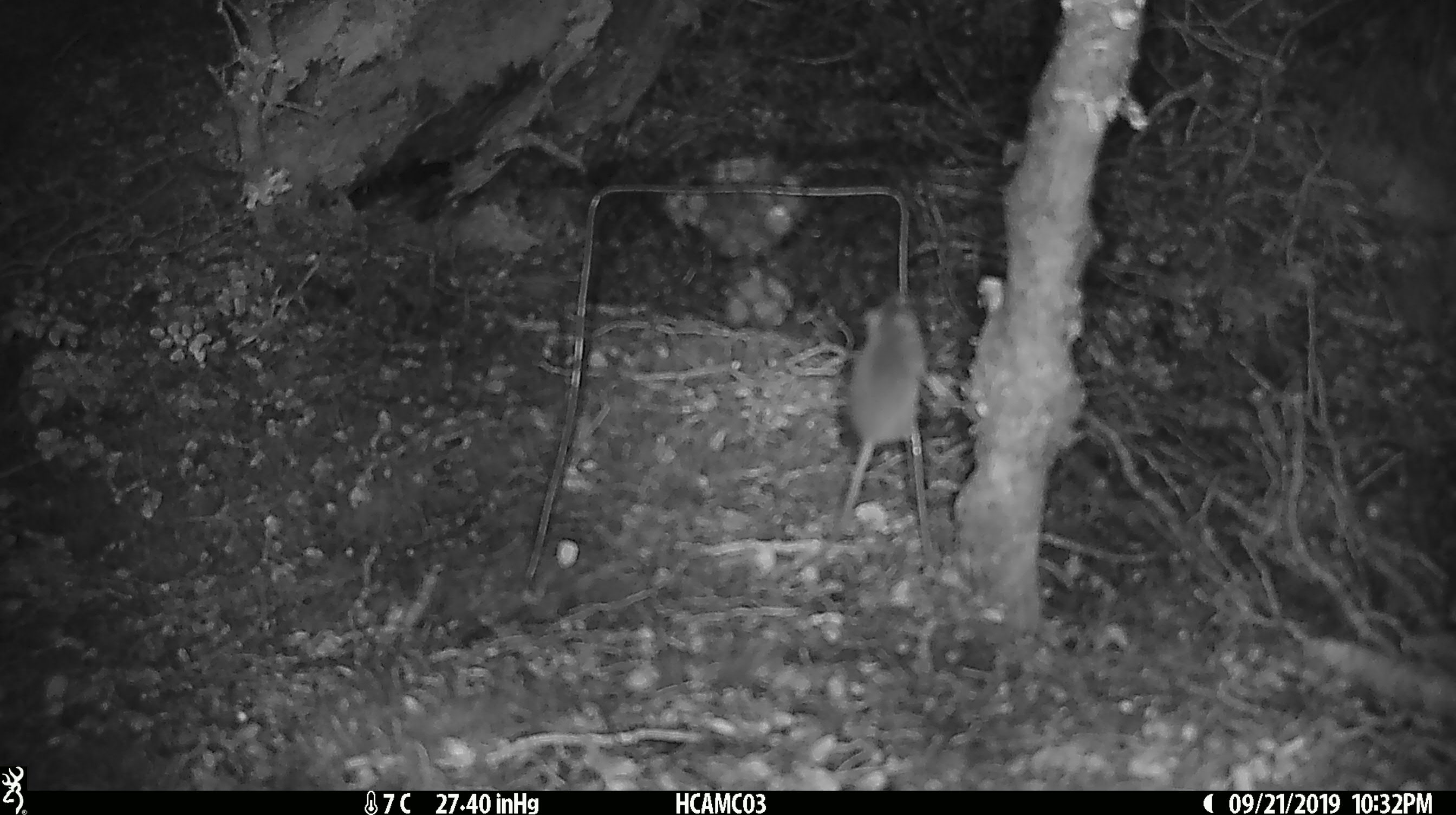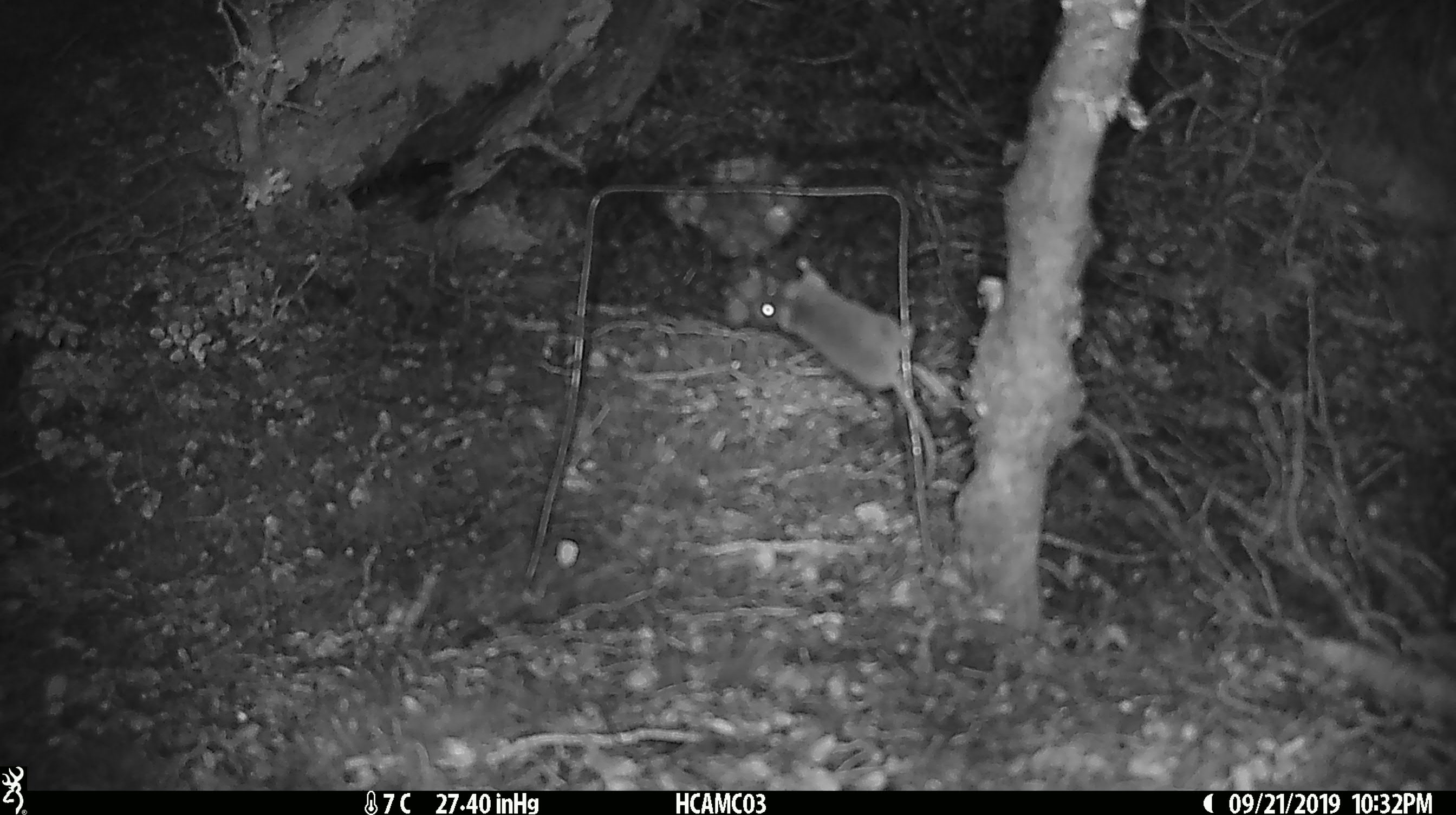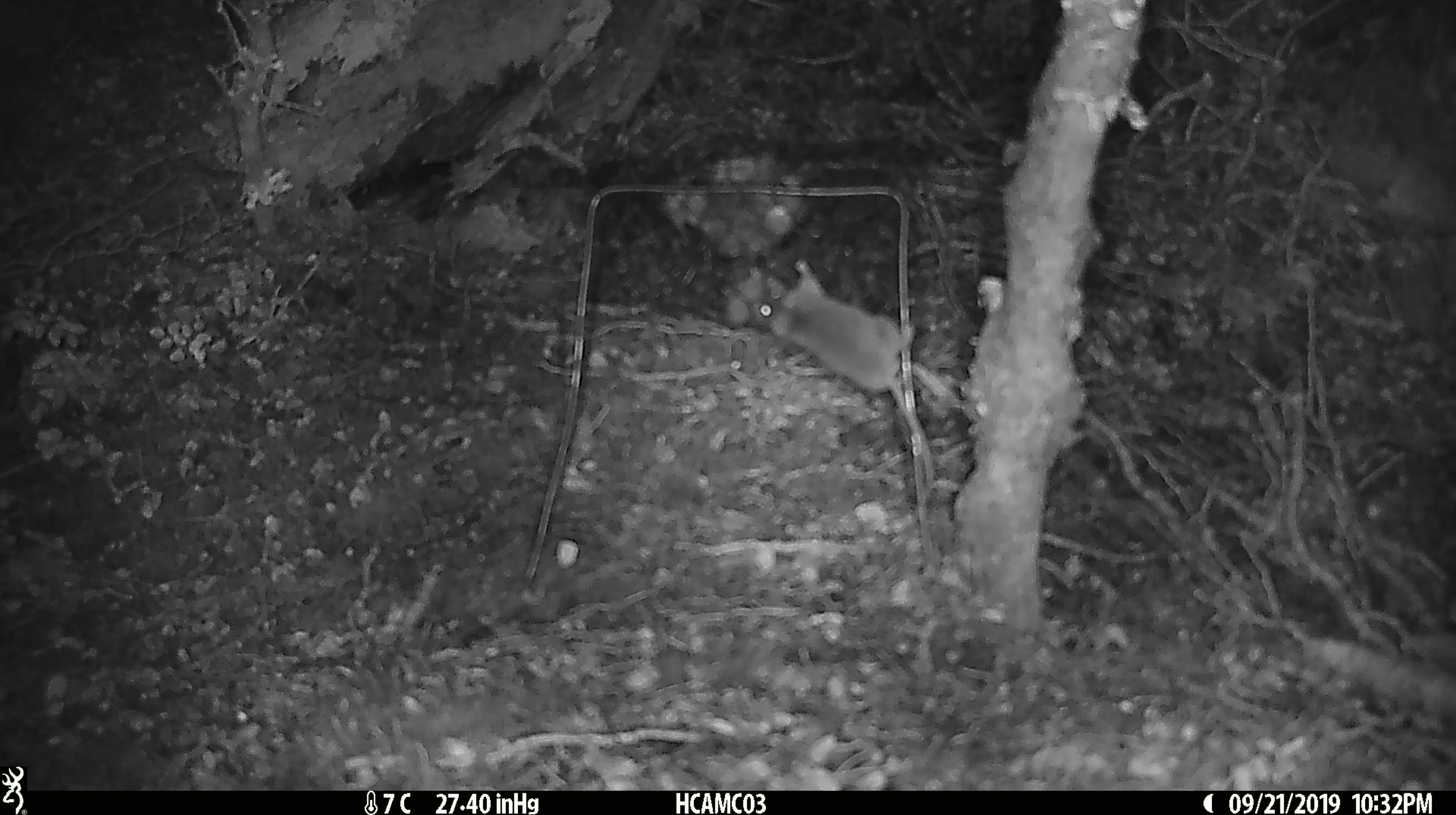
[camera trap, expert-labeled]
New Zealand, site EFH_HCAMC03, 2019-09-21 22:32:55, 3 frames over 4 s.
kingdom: Animalia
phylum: Chordata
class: Mammalia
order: Rodentia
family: Muridae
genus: Mus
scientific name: Mus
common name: mouse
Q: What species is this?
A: Mouse (Mus).